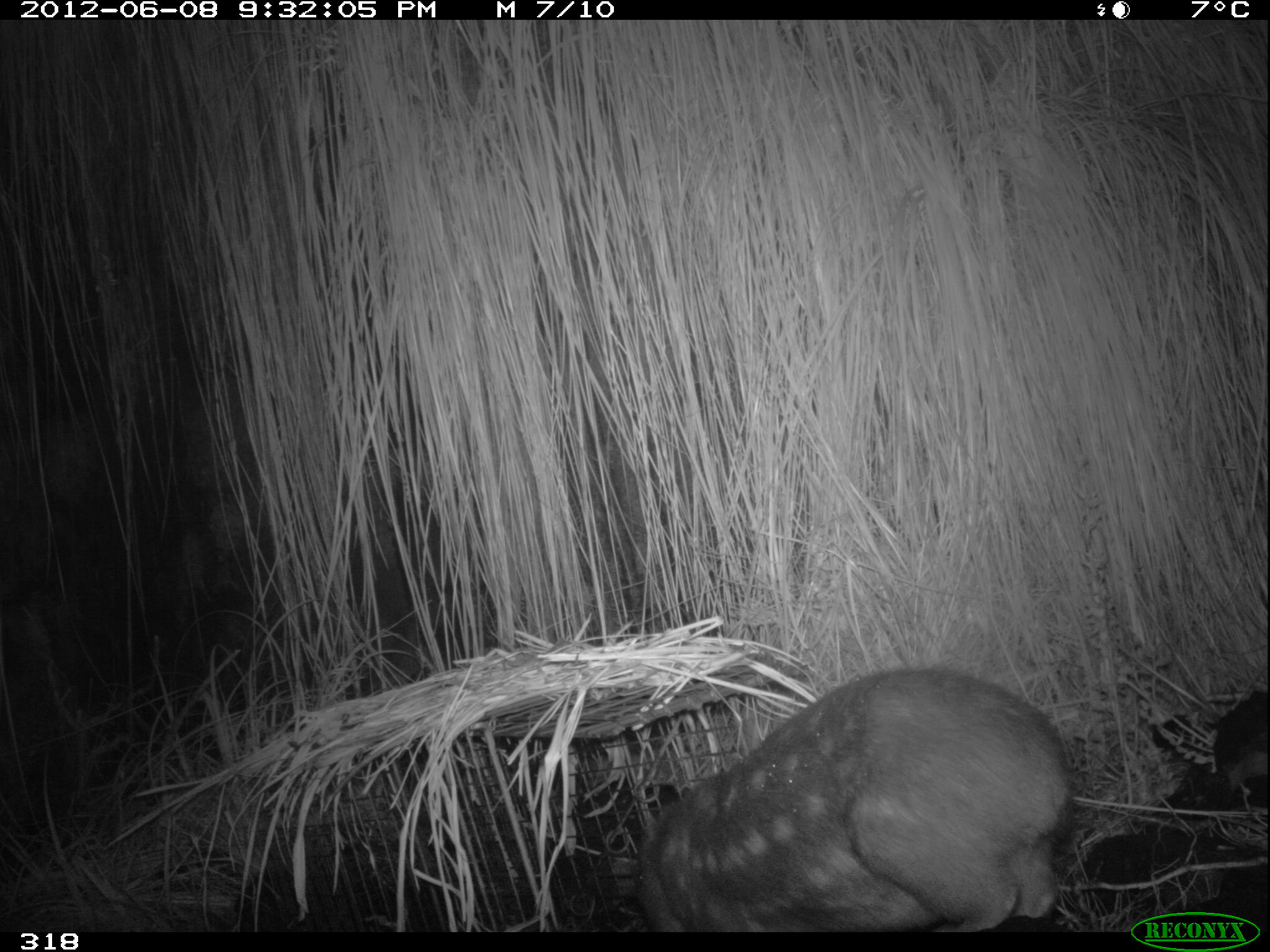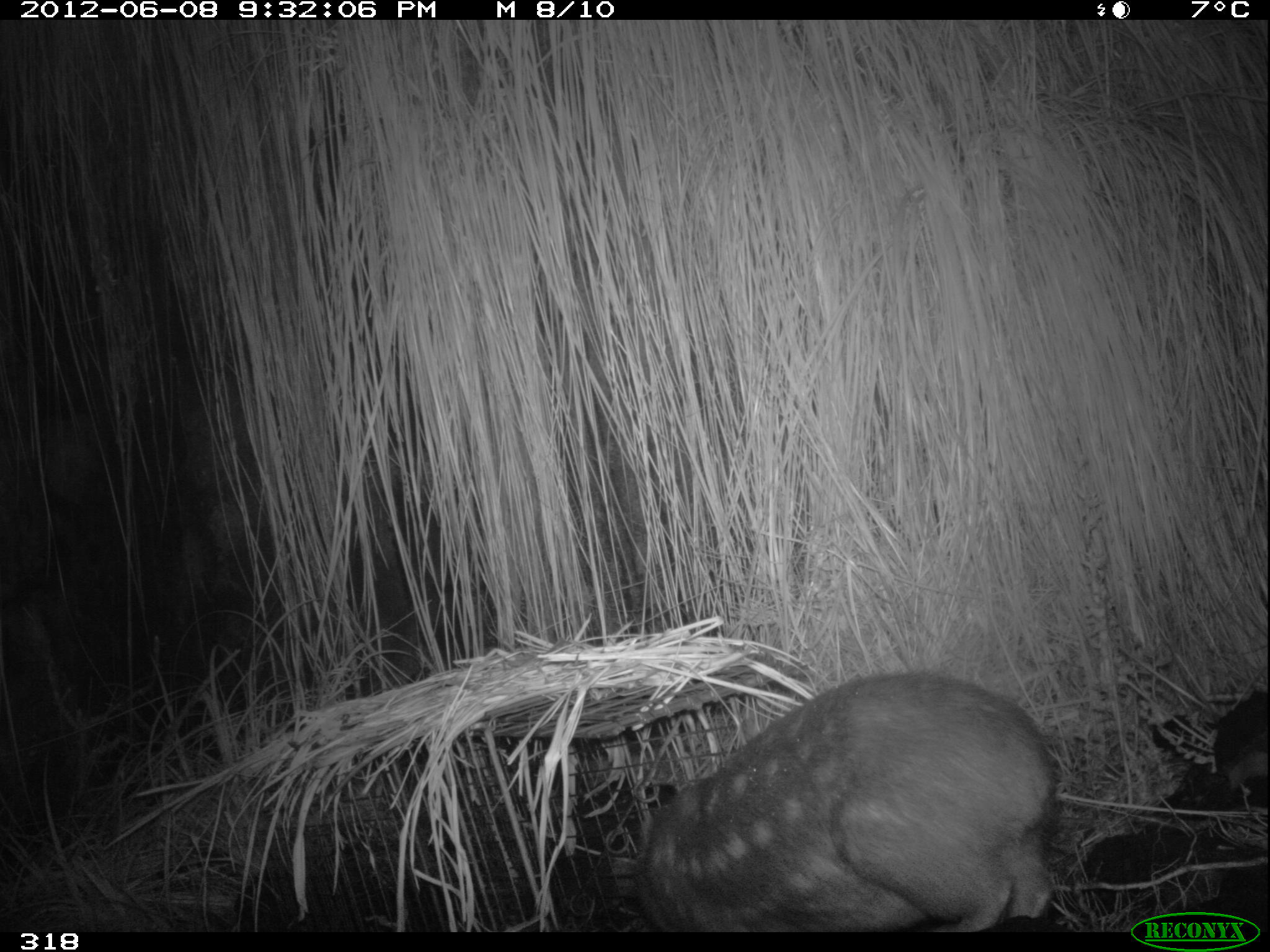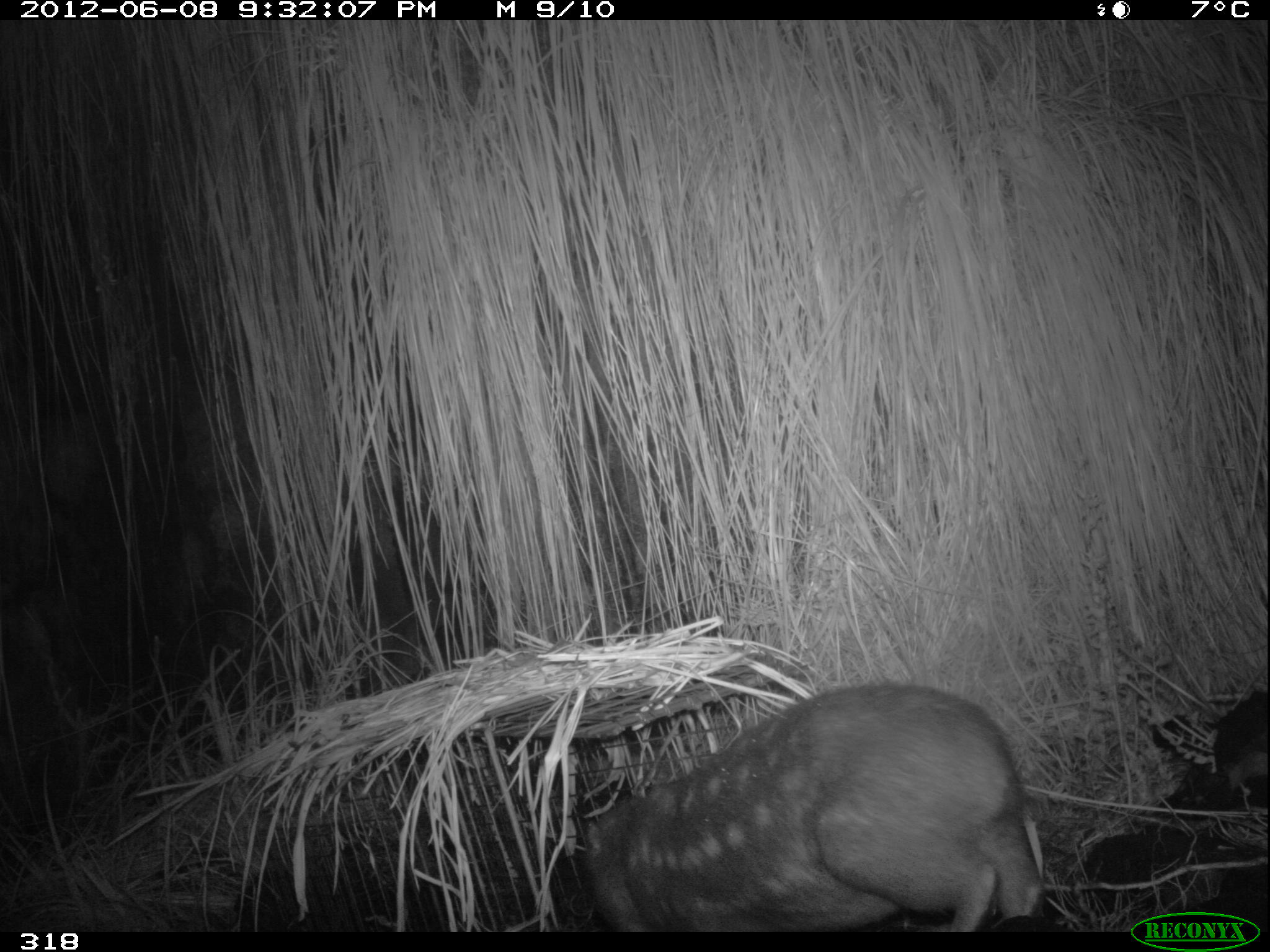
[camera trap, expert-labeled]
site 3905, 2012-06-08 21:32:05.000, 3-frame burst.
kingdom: Animalia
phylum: Chordata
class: Mammalia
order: Rodentia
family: Cuniculidae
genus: Cuniculus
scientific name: Cuniculus taczanowskii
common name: mountain paca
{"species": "Cuniculus taczanowskii (mountain paca)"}